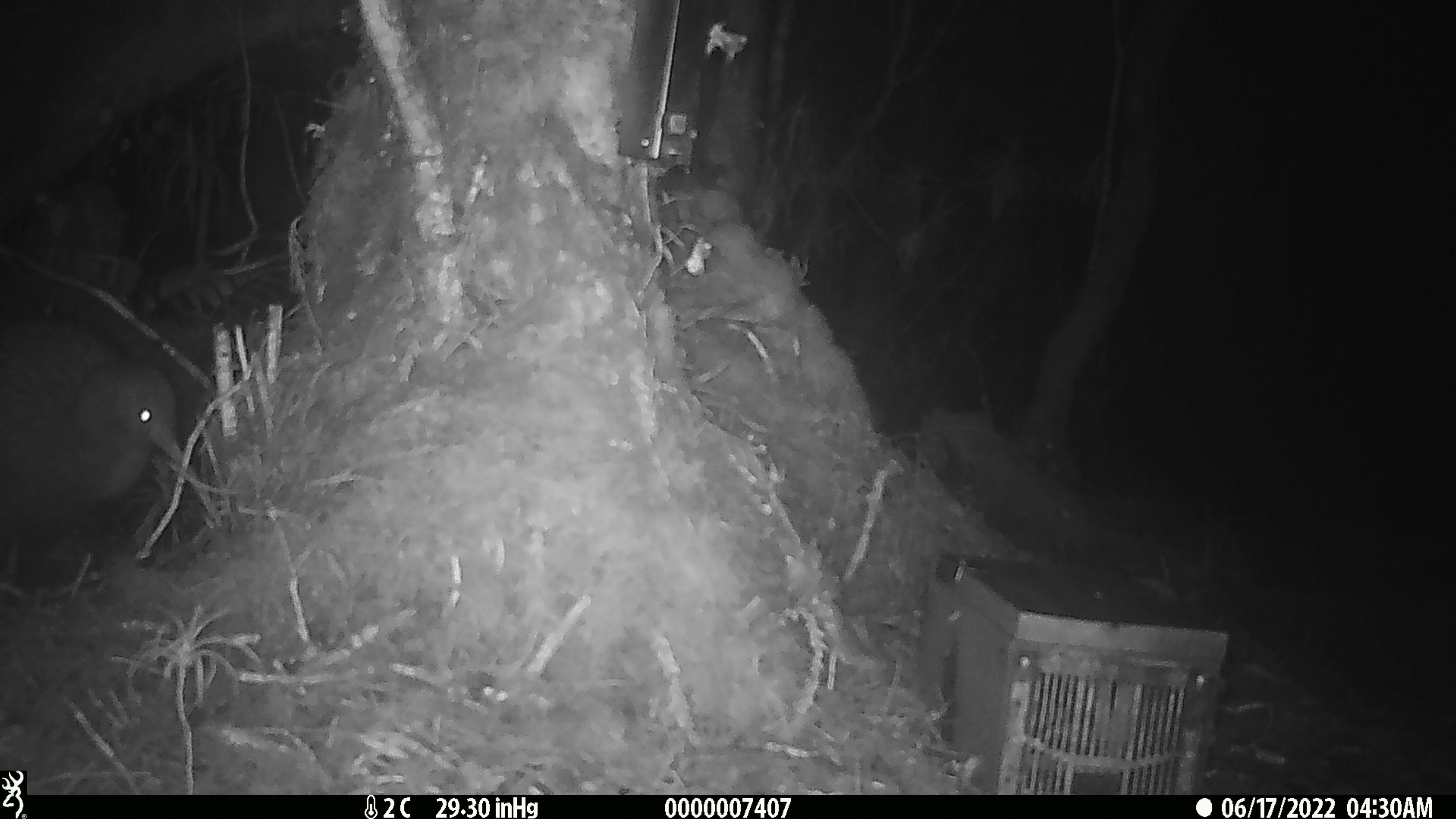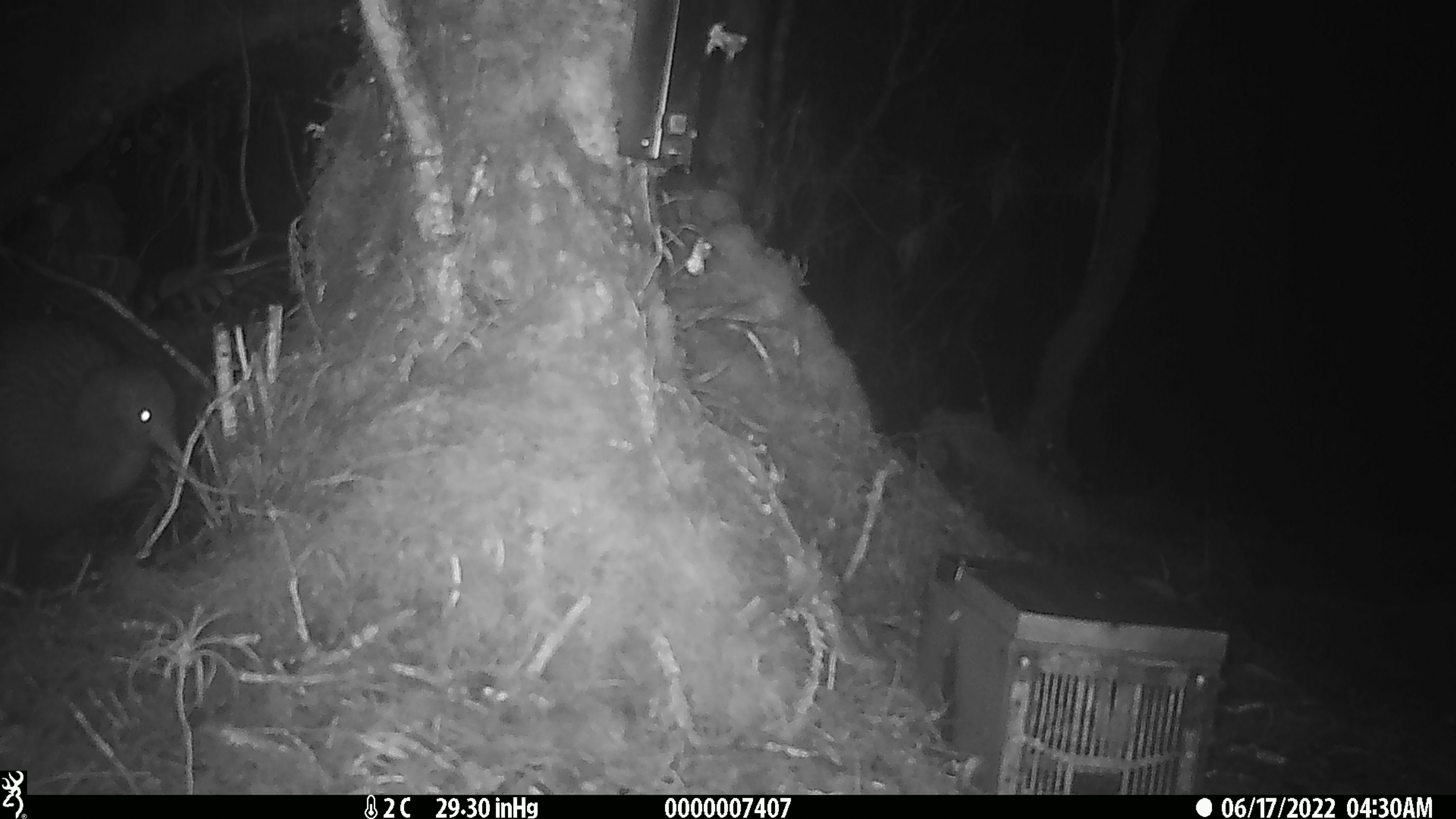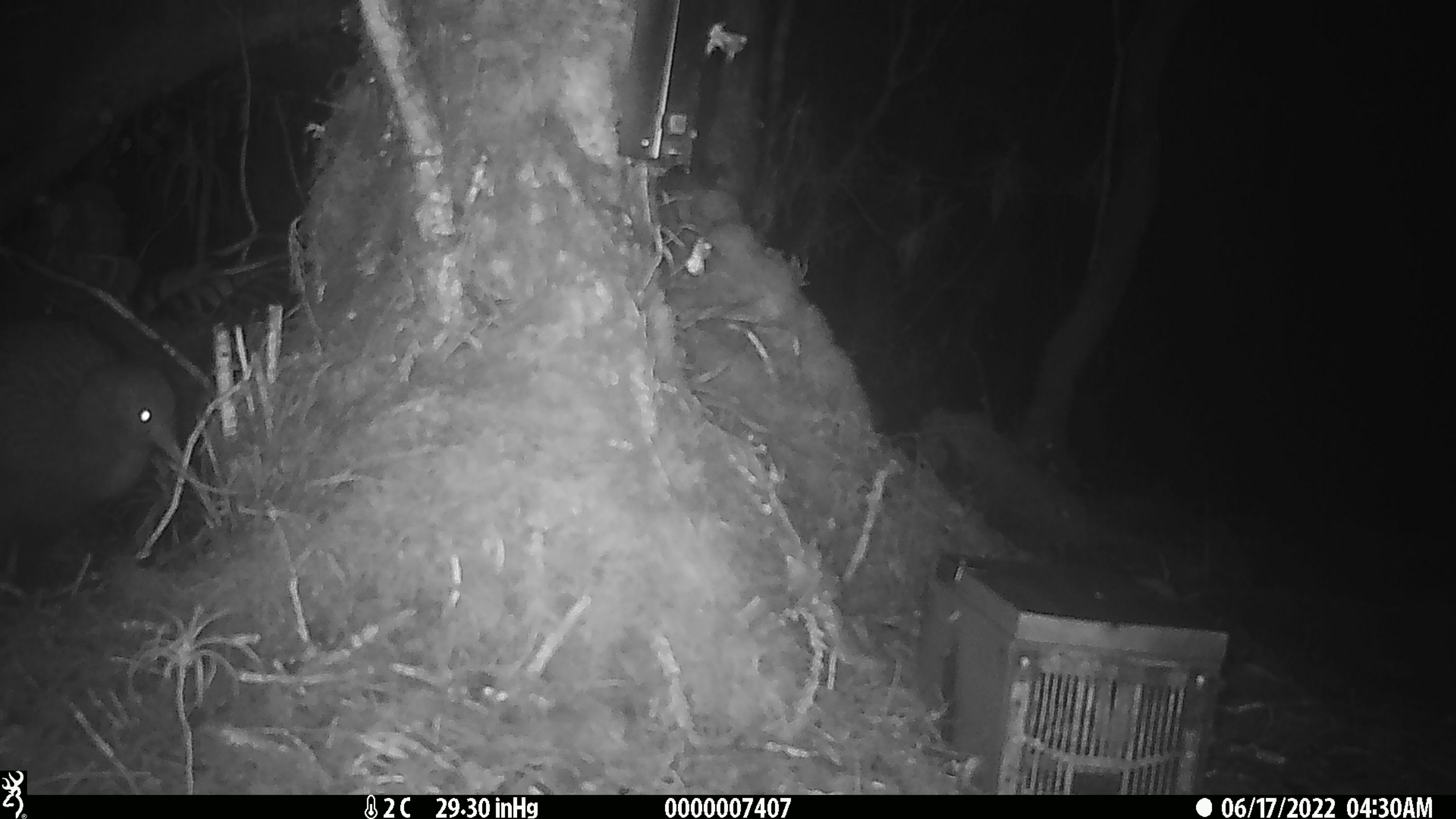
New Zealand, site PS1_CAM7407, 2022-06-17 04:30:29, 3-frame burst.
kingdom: Animalia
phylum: Chordata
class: Aves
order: Apterygiformes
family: Apterygidae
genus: Apteryx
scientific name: Apteryx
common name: kiwi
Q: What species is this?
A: Kiwi (Apteryx).